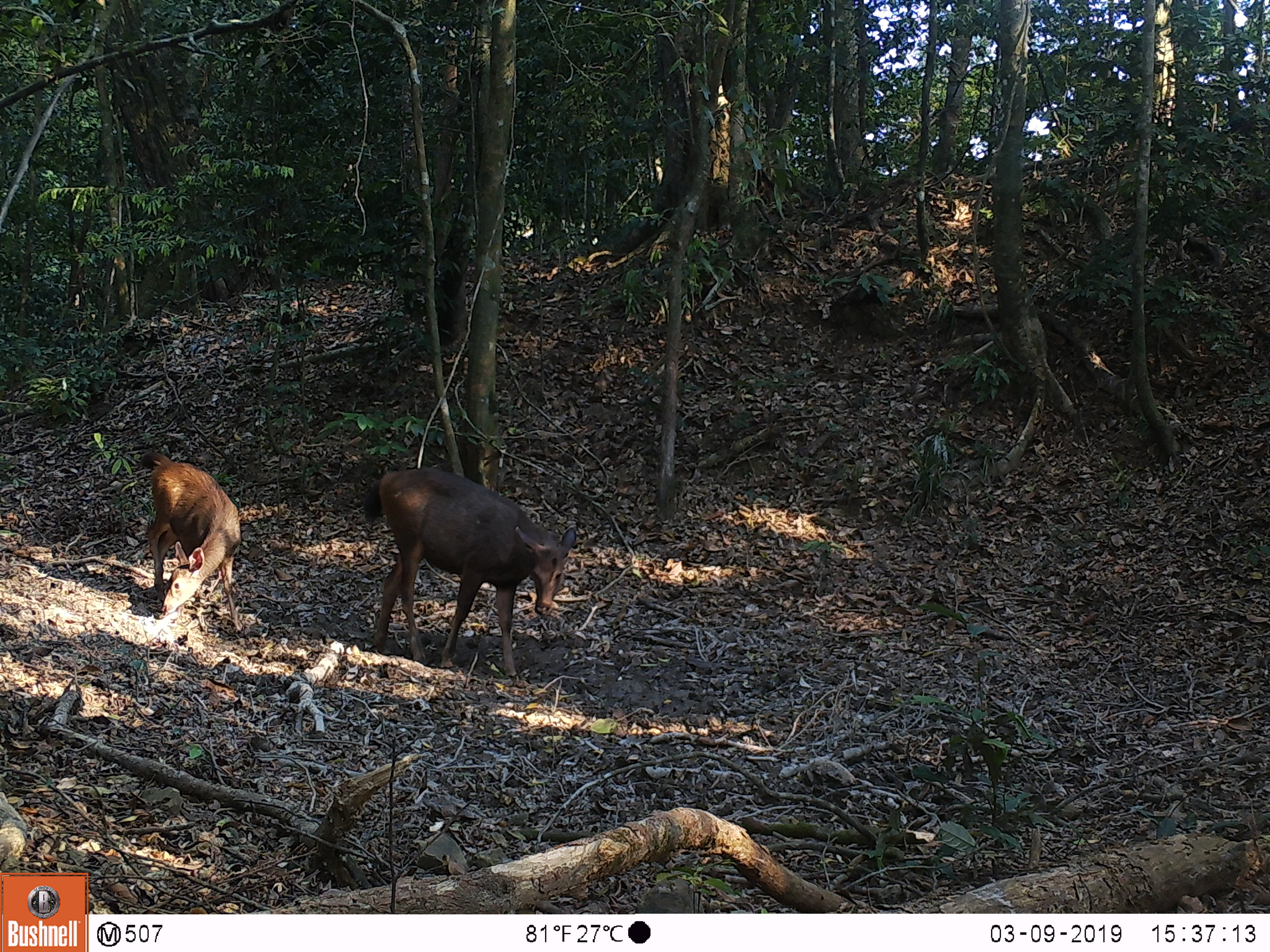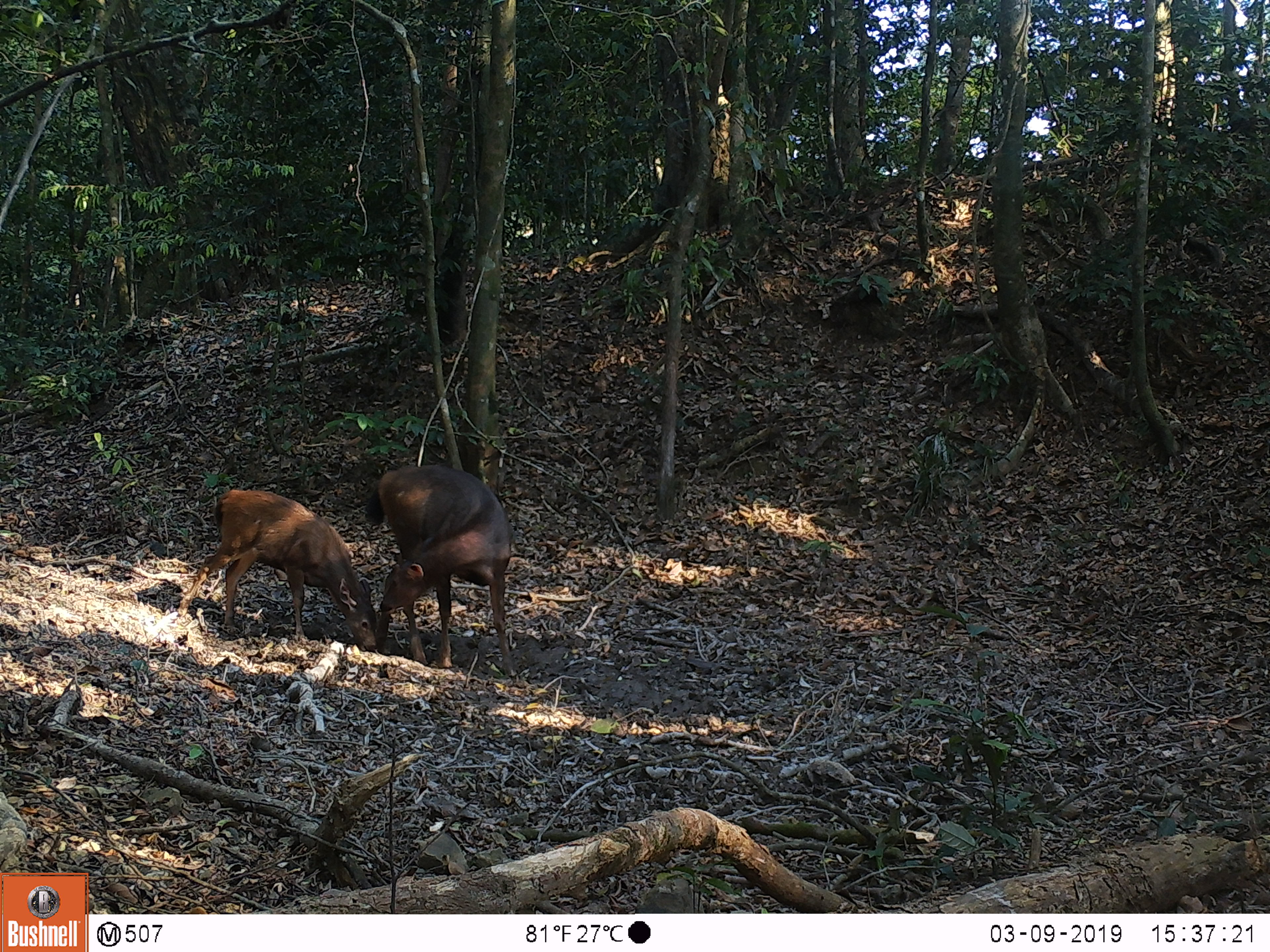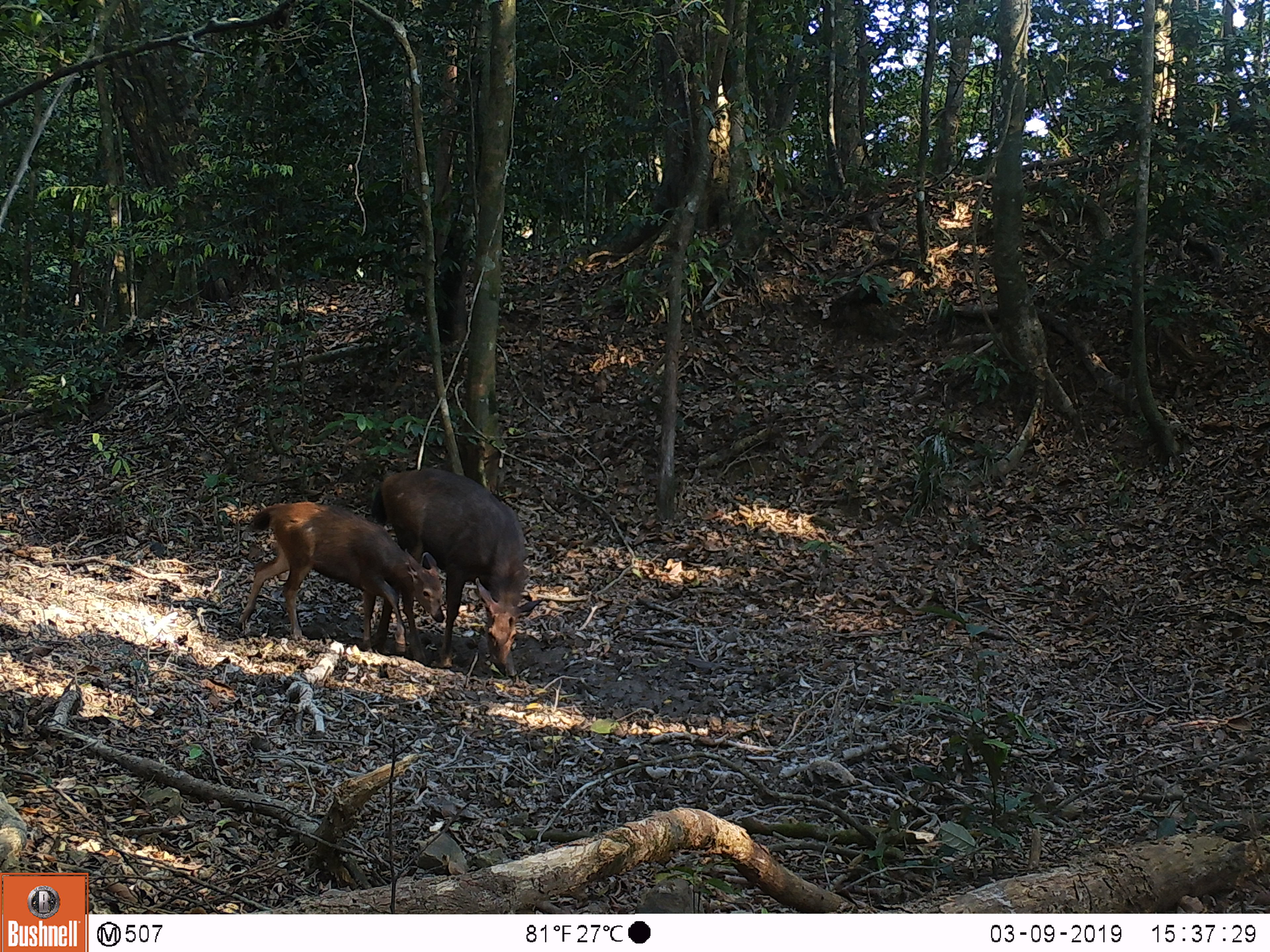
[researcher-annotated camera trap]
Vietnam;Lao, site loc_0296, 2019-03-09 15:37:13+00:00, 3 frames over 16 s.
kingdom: Animalia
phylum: Chordata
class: Mammalia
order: Artiodactyla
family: Cervidae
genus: Rusa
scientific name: Rusa unicolor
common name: sambar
Sambar (Rusa unicolor). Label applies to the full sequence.